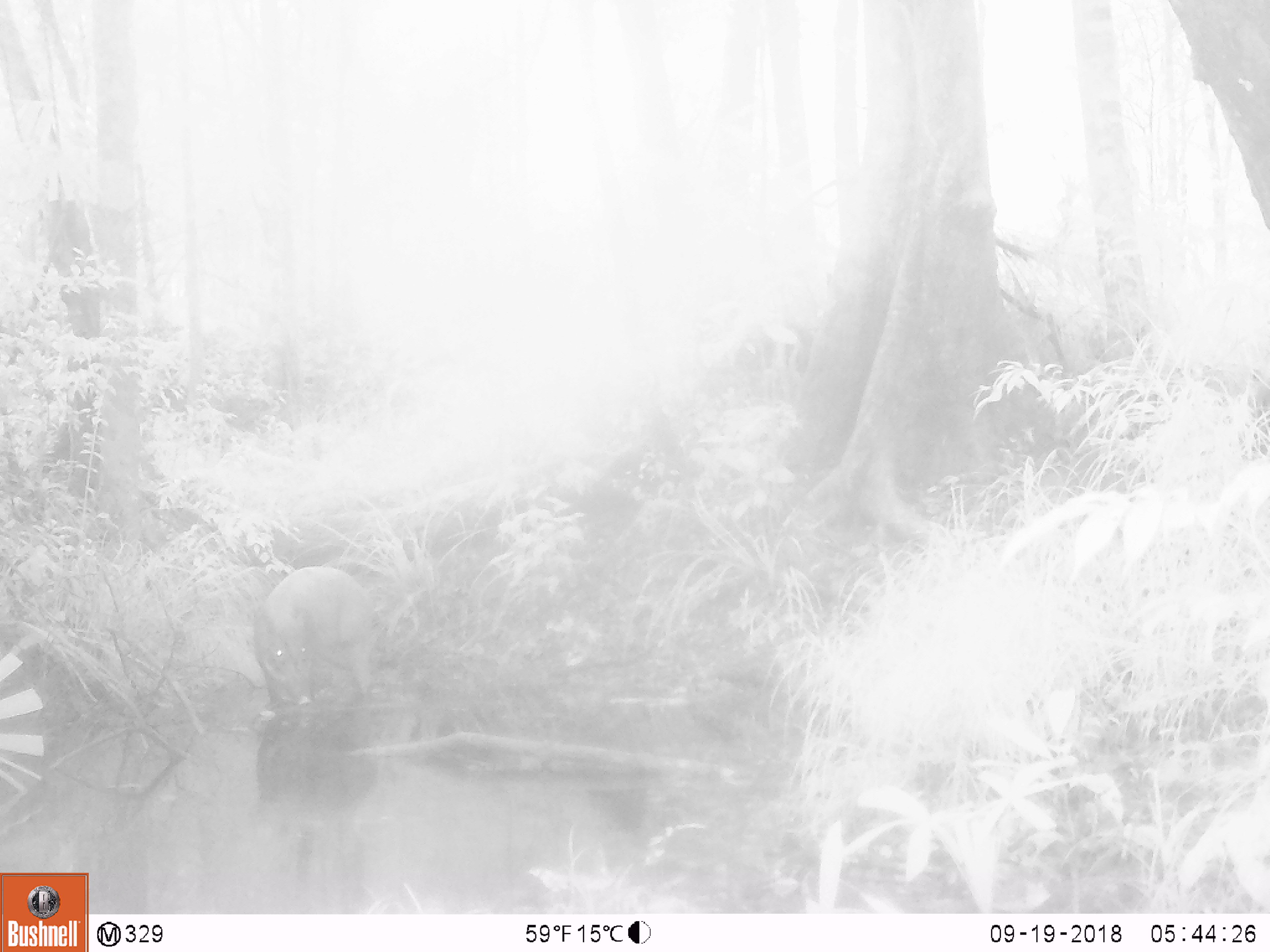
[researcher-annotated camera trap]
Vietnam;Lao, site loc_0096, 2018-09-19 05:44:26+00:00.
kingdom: Animalia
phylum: Chordata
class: Mammalia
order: Artiodactyla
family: Suidae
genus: Sus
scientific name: Sus scrofa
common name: eurasian wild pig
Eurasian wild pig (Sus scrofa). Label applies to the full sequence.